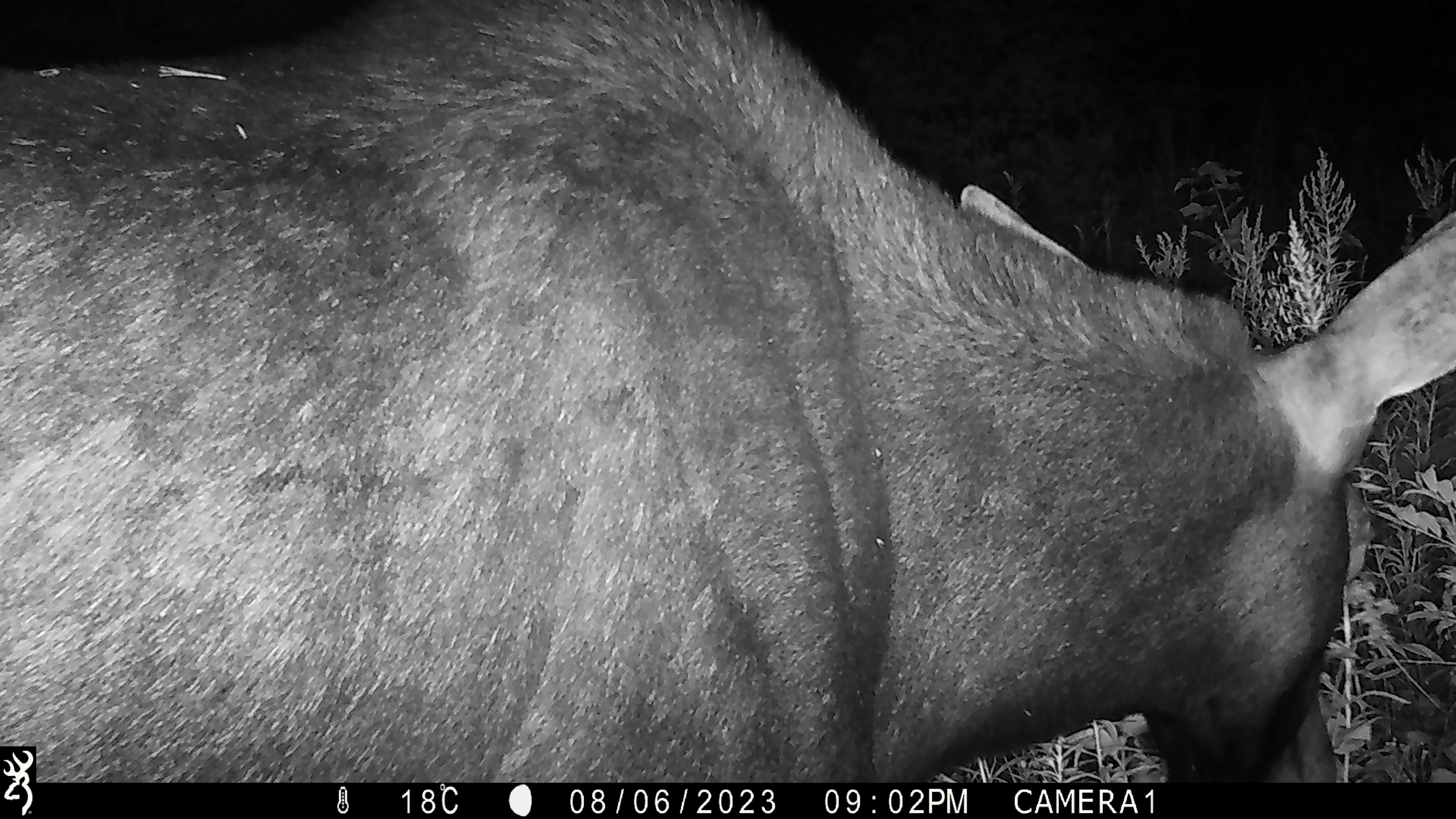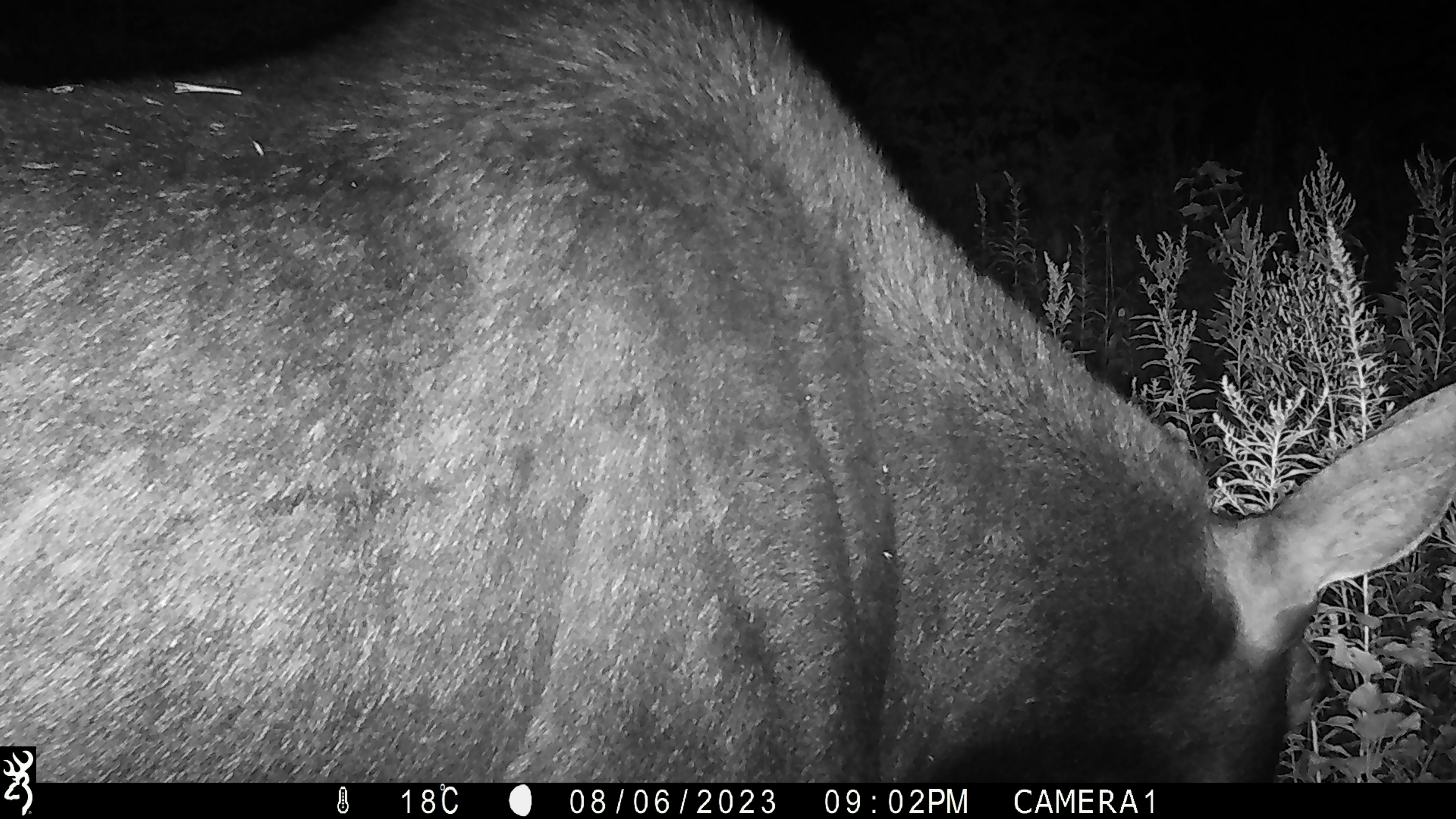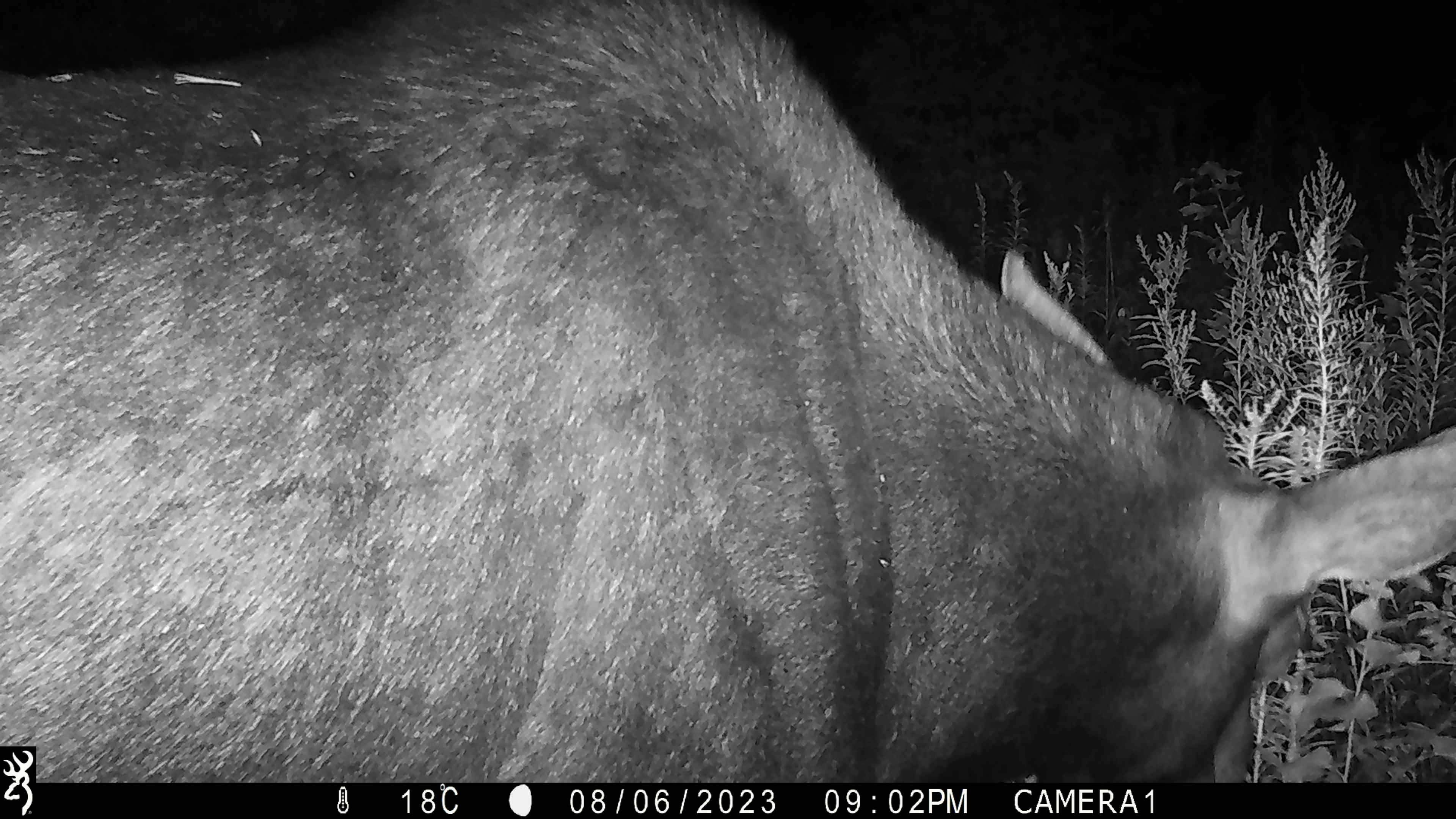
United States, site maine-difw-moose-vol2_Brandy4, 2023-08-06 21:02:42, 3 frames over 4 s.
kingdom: Animalia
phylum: Chordata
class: Mammalia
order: Artiodactyla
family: Cervidae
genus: Alces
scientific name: Alces alces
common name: moose